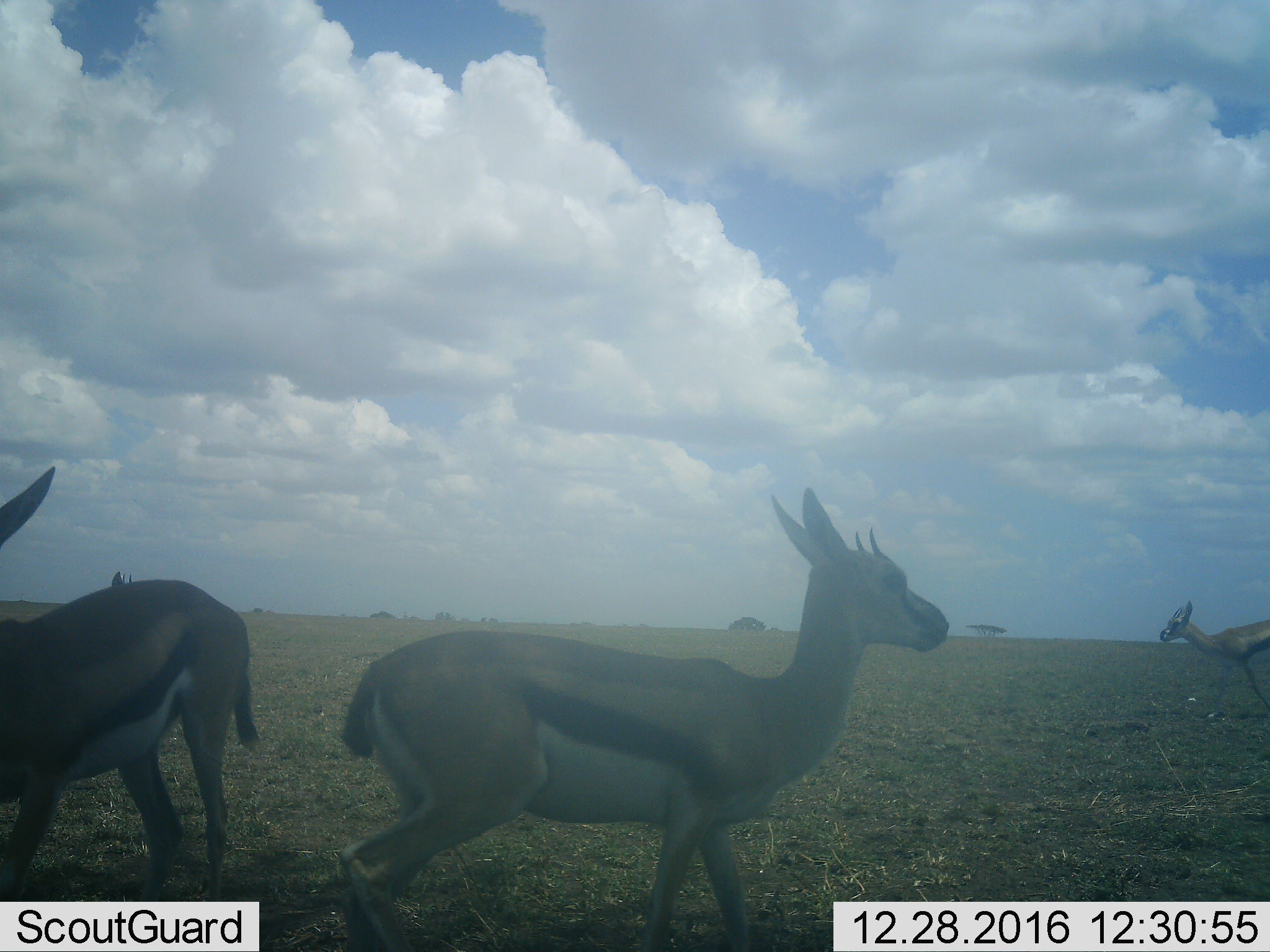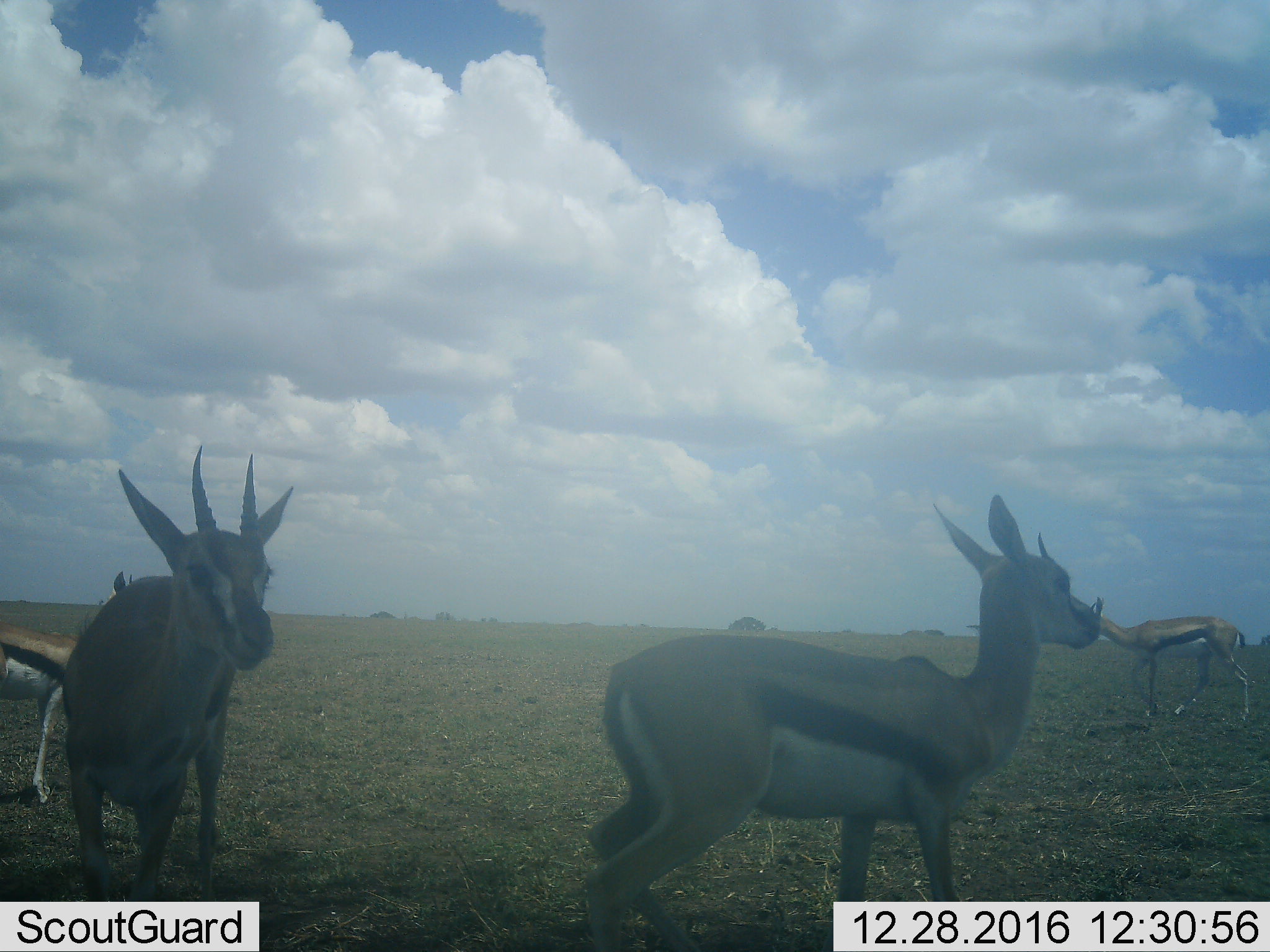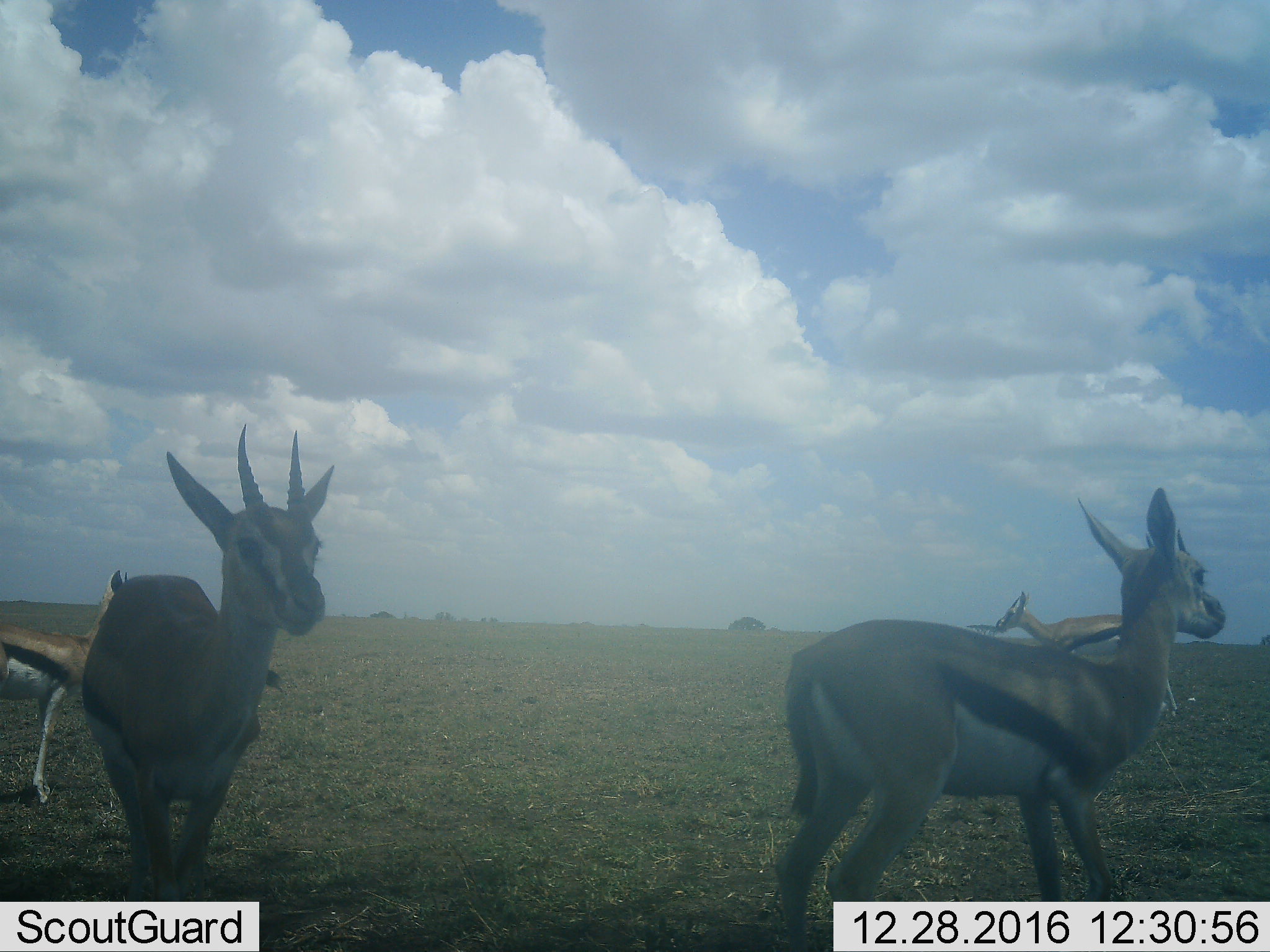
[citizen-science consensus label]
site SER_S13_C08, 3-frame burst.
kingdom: Animalia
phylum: Chordata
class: Mammalia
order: Artiodactyla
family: Bovidae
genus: Eudorcas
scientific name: Eudorcas thomsonii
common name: thomson's gazelle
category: gazellethomsons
Gazellethomsons (thomson's gazelle) (Eudorcas thomsonii), count 4. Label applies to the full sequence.